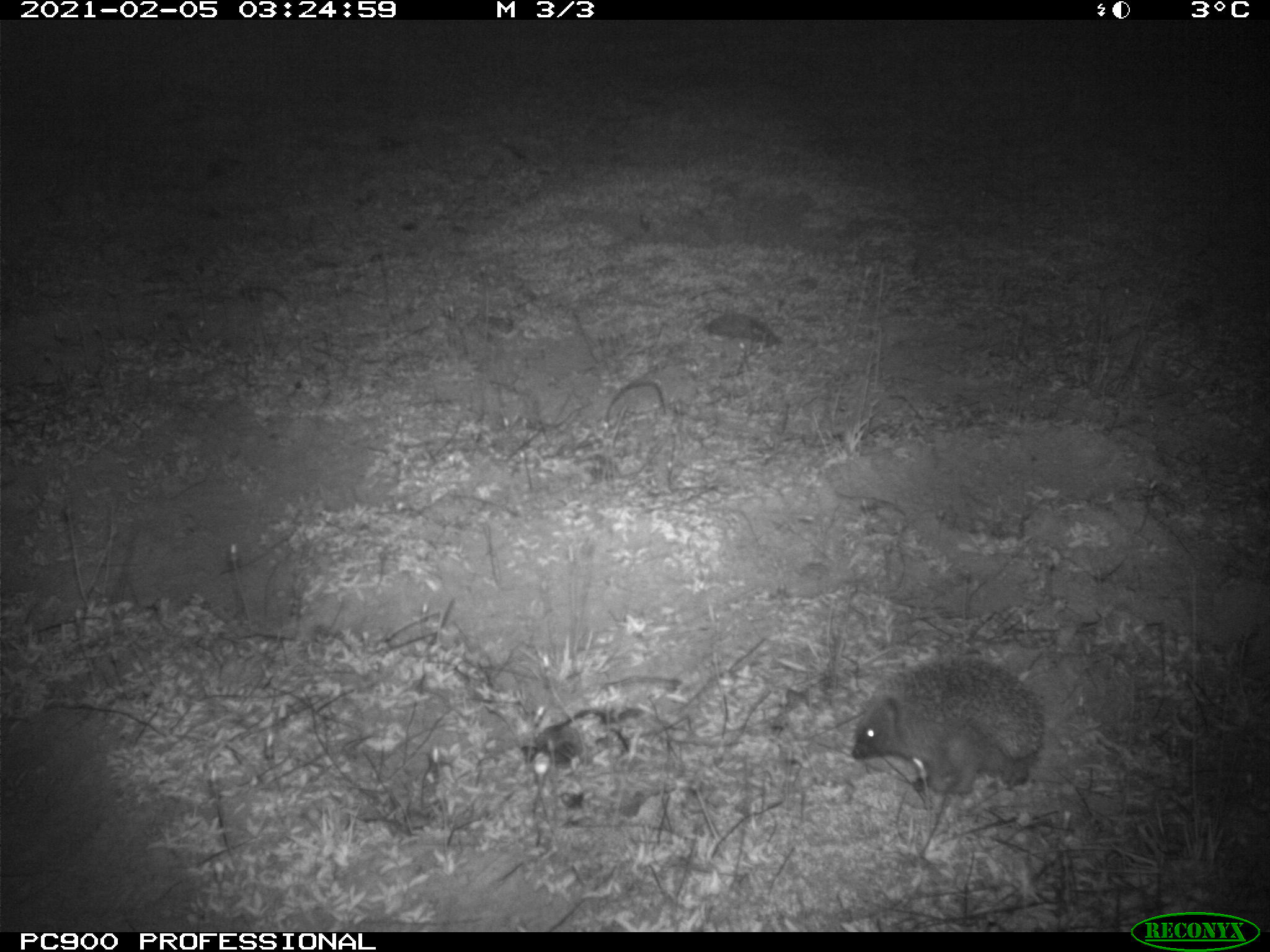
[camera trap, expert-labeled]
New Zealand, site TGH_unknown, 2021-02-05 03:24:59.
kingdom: Animalia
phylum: Chordata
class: Mammalia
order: Eulipotyphla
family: Erinaceidae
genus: Erinaceus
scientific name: Erinaceus europaeus europaeus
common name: european hedgehog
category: hedgehog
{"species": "hedgehog (european hedgehog) (Erinaceus europaeus europaeus)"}